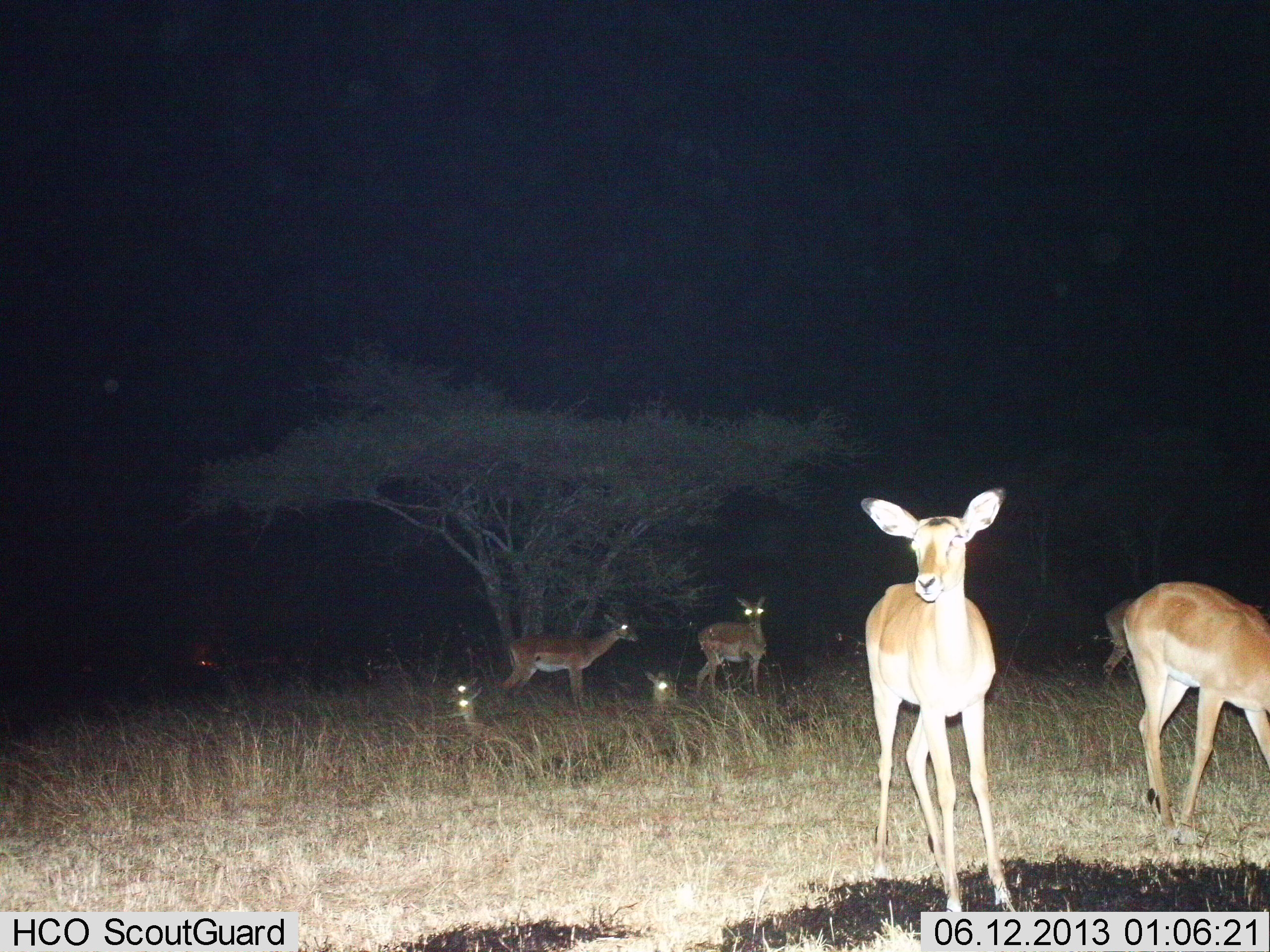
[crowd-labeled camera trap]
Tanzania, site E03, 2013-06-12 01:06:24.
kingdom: Animalia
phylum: Chordata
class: Mammalia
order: Artiodactyla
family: Bovidae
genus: Aepyceros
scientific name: Aepyceros melampus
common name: impala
Impala (Aepyceros melampus), count 7. Behavior (volunteer vote fractions): standing 100%, resting 75%, moving 0%, interacting 0%. Young present (vote fraction): 17%. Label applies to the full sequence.